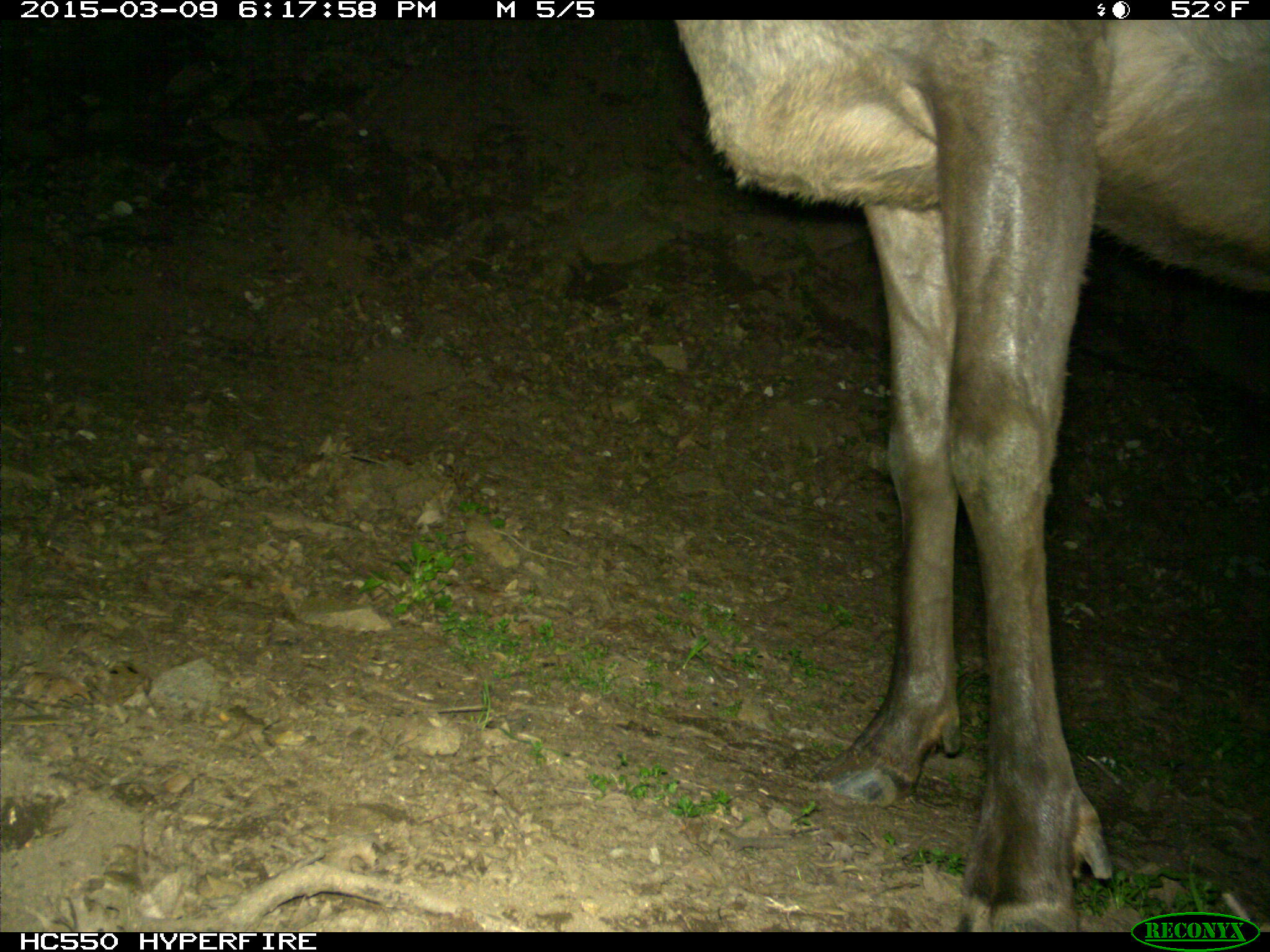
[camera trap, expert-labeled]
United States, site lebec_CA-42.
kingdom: Animalia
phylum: Chordata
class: Mammalia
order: Artiodactyla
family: Cervidae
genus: Cervus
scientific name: Cervus canadensis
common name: elk